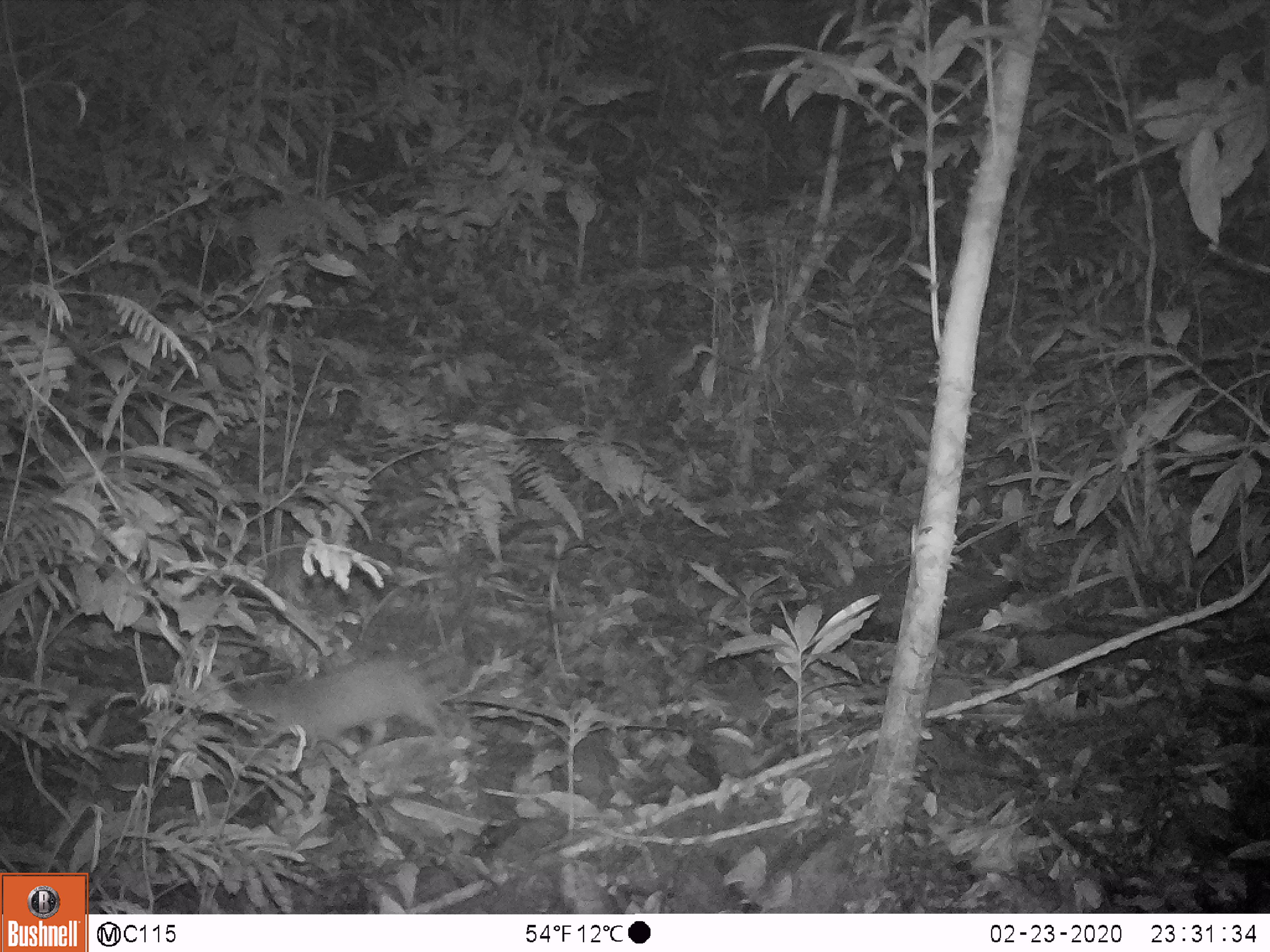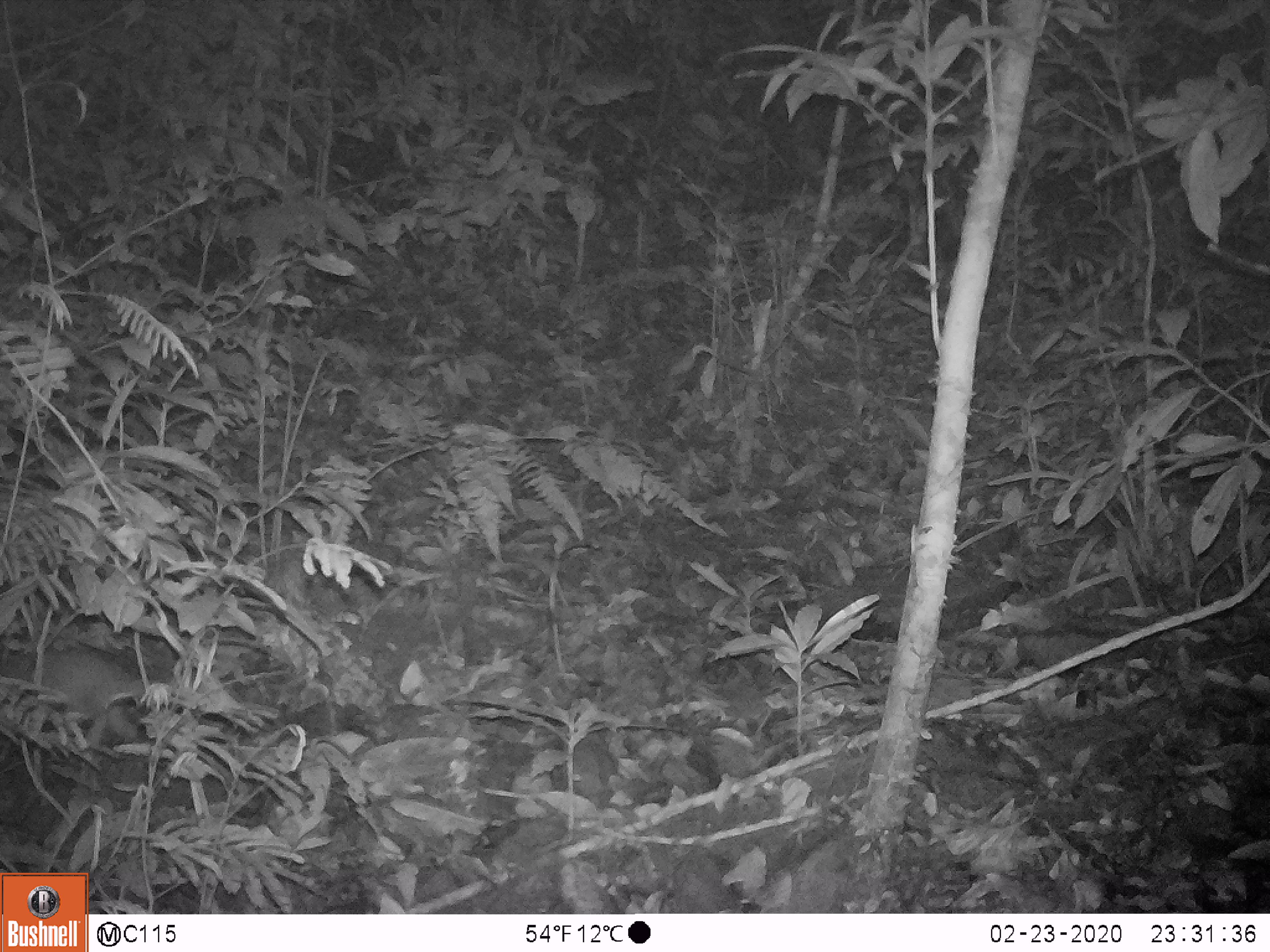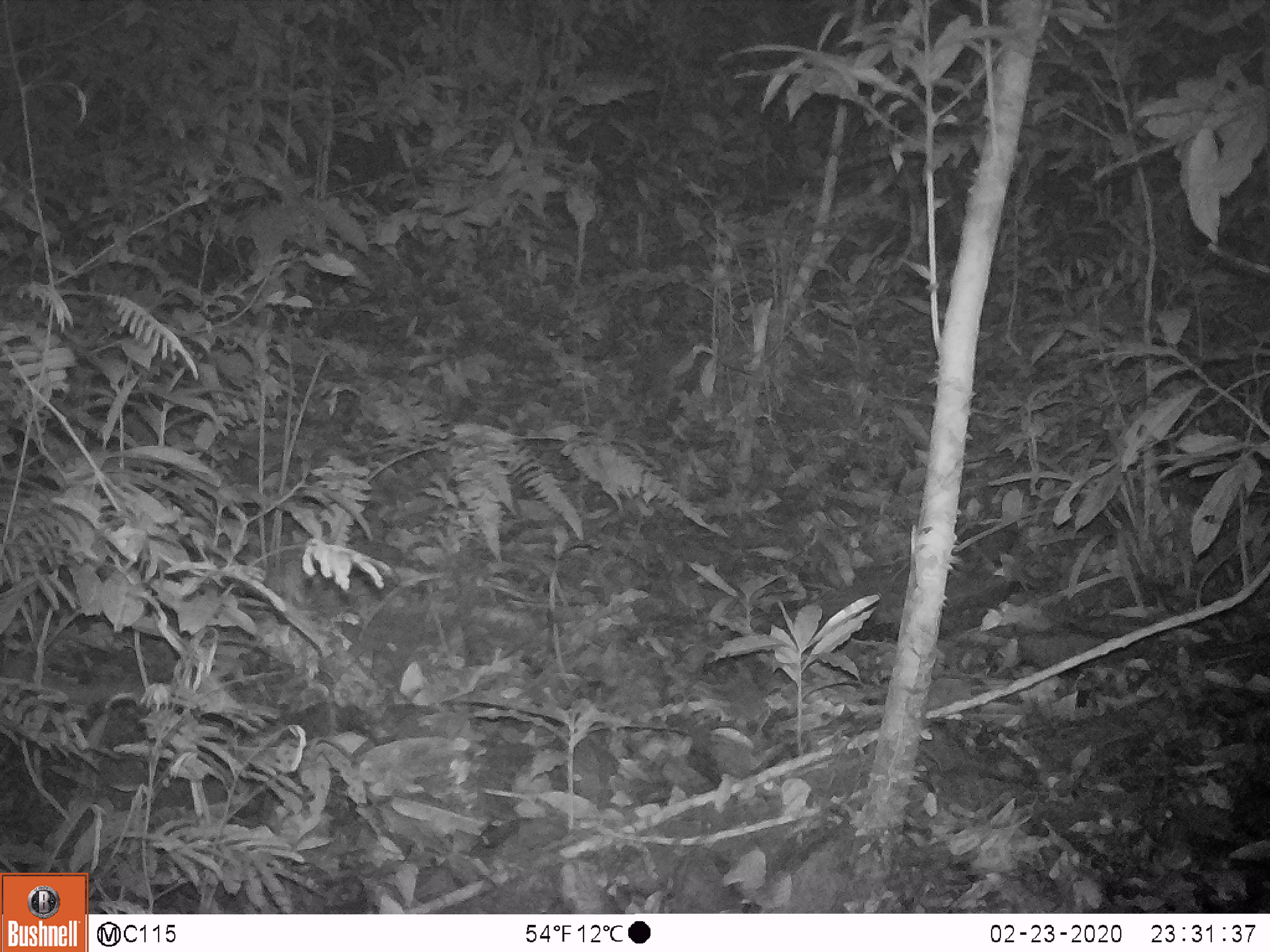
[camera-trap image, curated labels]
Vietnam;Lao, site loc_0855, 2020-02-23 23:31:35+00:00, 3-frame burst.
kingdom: Animalia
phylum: Chordata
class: Mammalia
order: Carnivora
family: Mustelidae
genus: Melogale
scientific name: Melogale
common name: ferret badger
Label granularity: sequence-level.